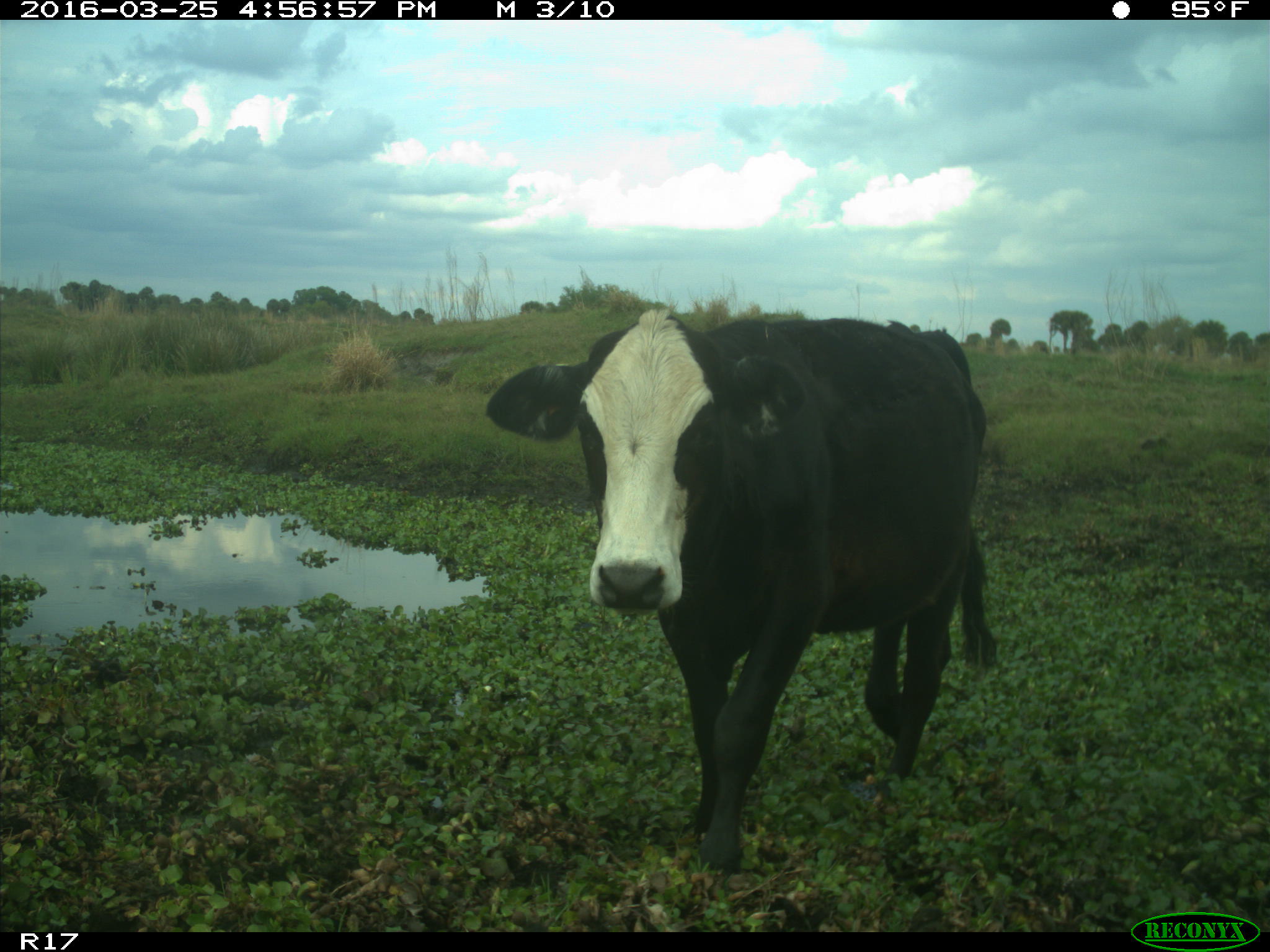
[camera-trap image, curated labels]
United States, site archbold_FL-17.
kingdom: Animalia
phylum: Chordata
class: Mammalia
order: Artiodactyla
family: Bovidae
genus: Bos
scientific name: Bos taurus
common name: domestic cow